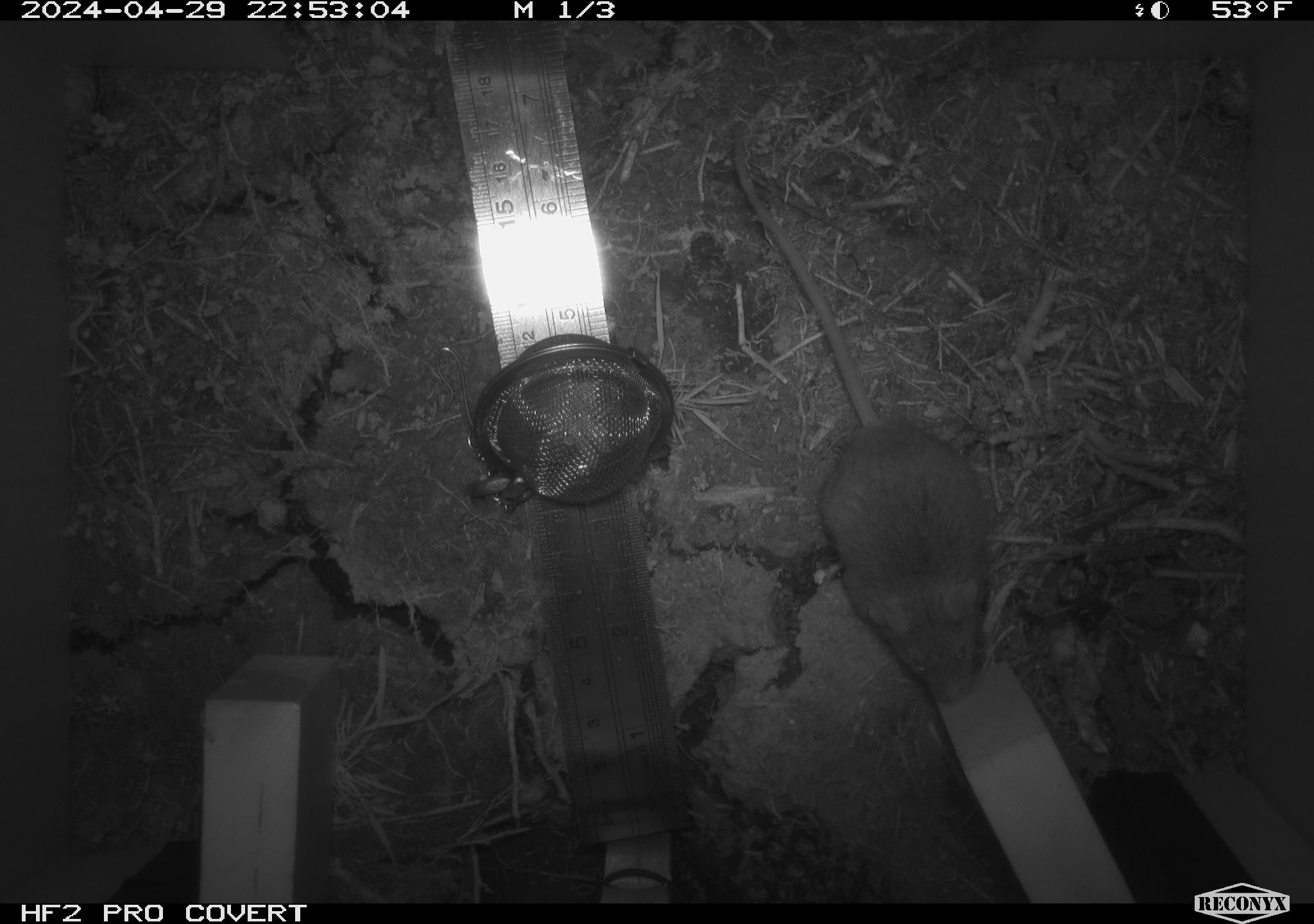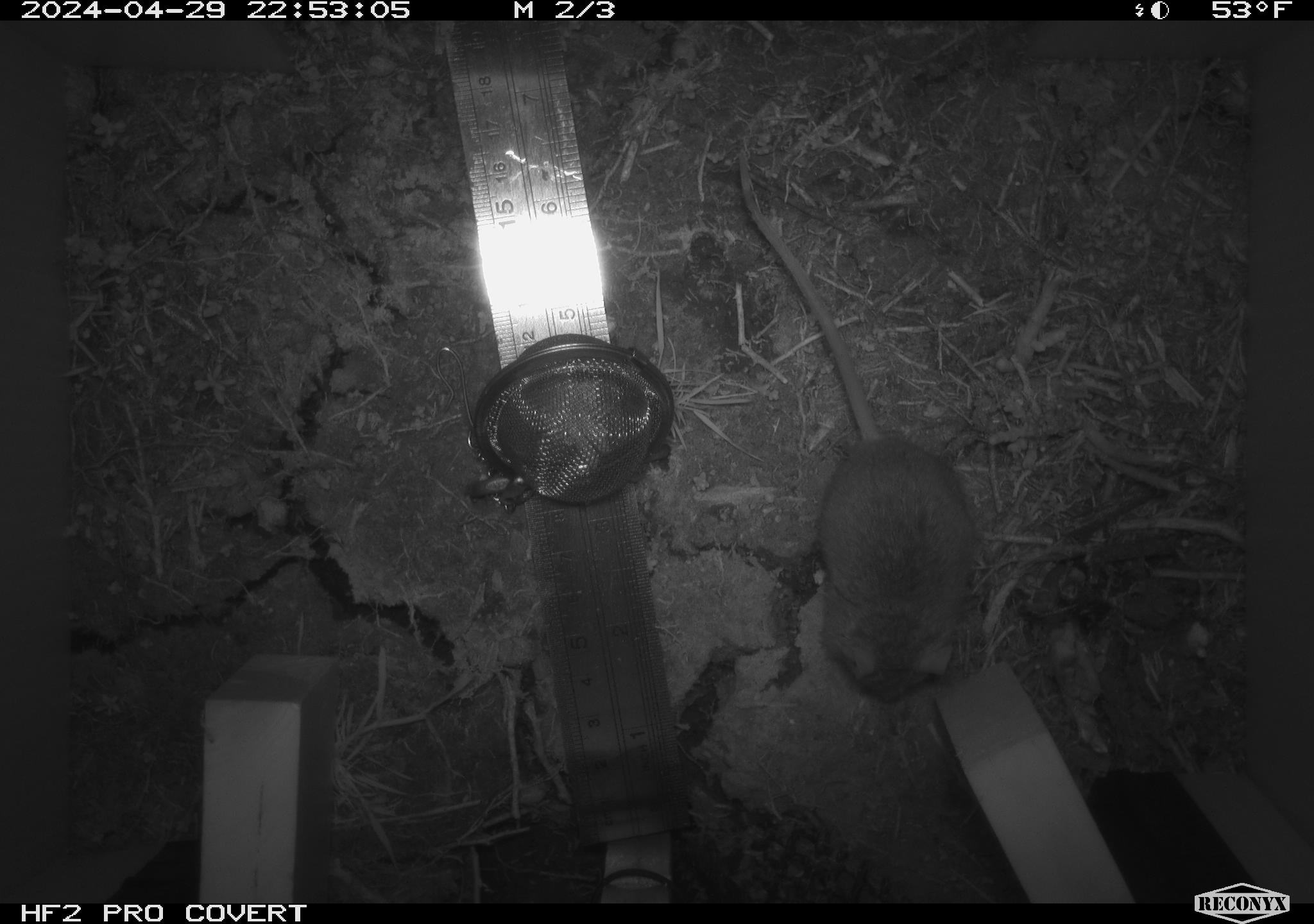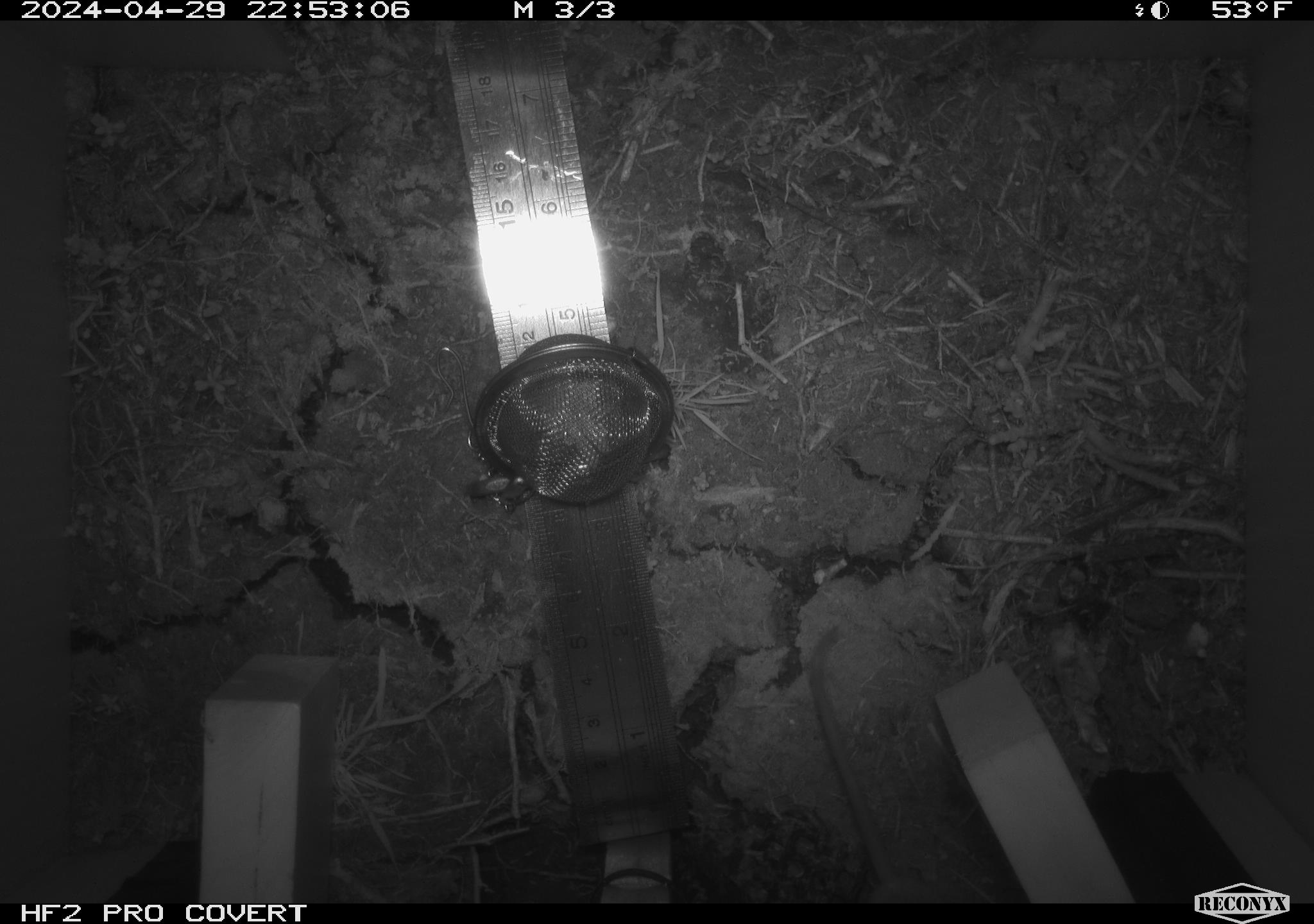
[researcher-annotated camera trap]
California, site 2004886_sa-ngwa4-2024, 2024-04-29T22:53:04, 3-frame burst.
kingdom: Animalia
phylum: Chordata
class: Mammalia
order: Rodentia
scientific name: Rodentia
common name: mouse species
Mouse species (Rodentia).